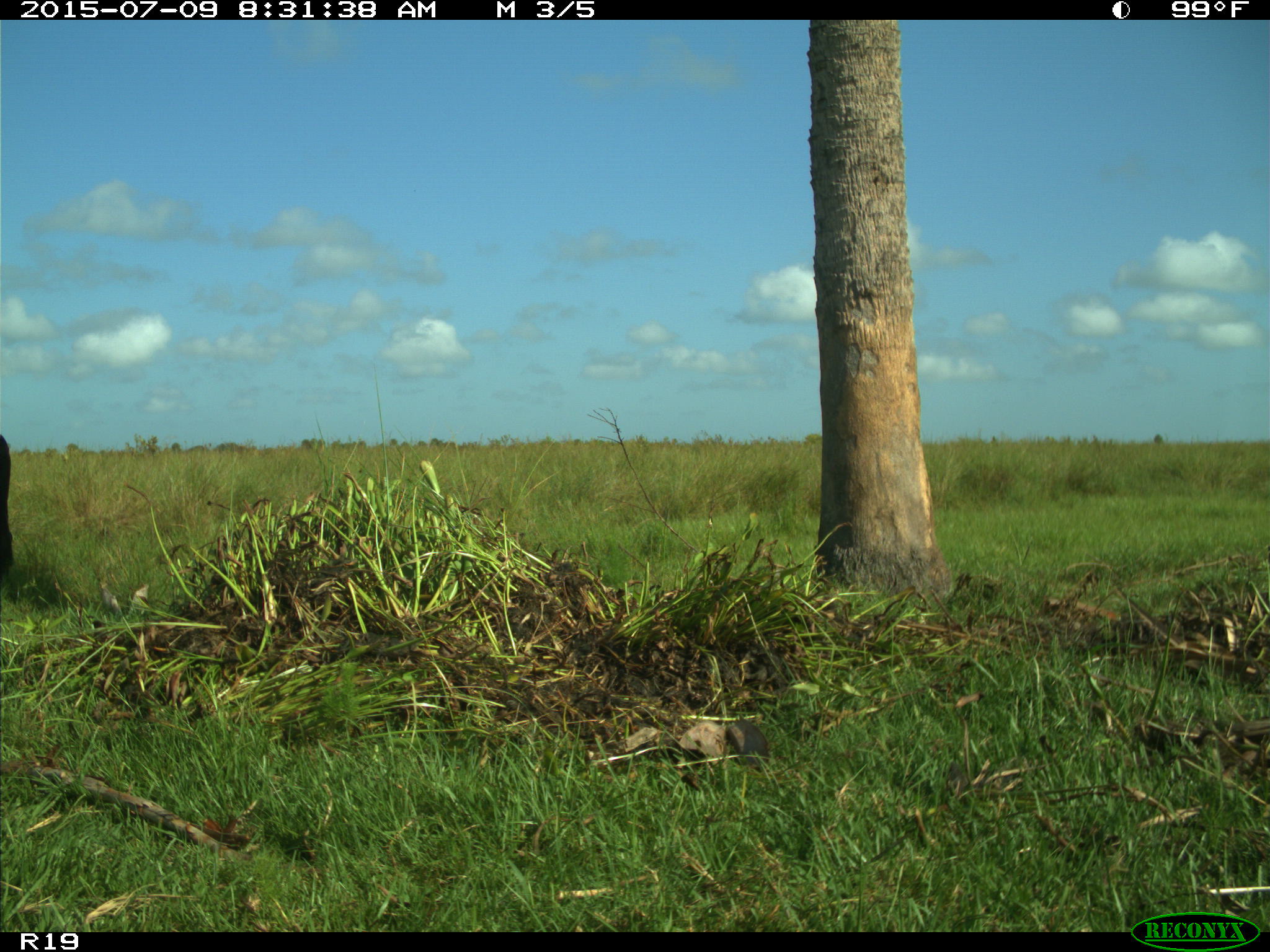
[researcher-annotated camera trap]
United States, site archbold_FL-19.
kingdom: Animalia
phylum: Chordata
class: Mammalia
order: Artiodactyla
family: Bovidae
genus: Bos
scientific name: Bos taurus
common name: domestic cow